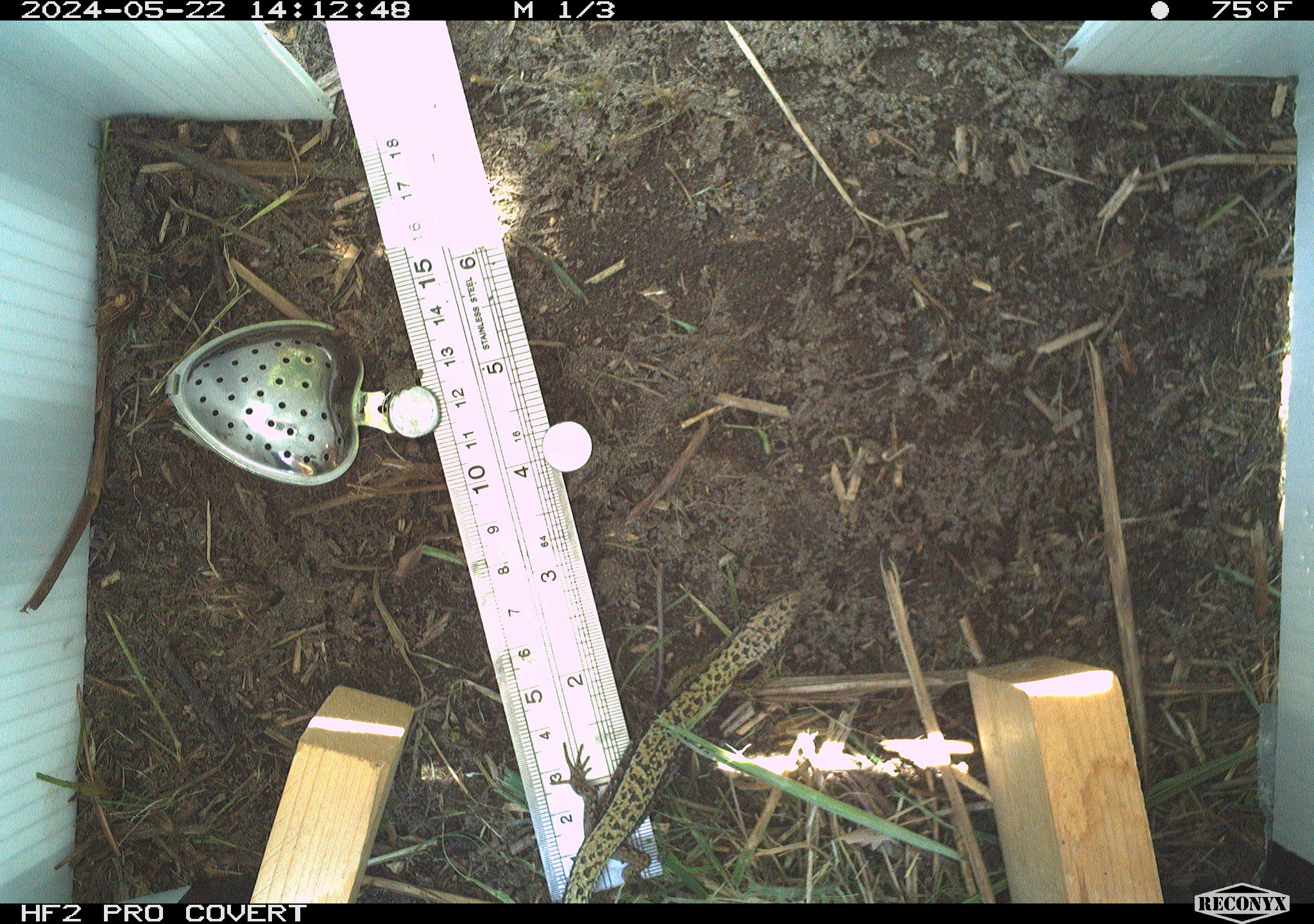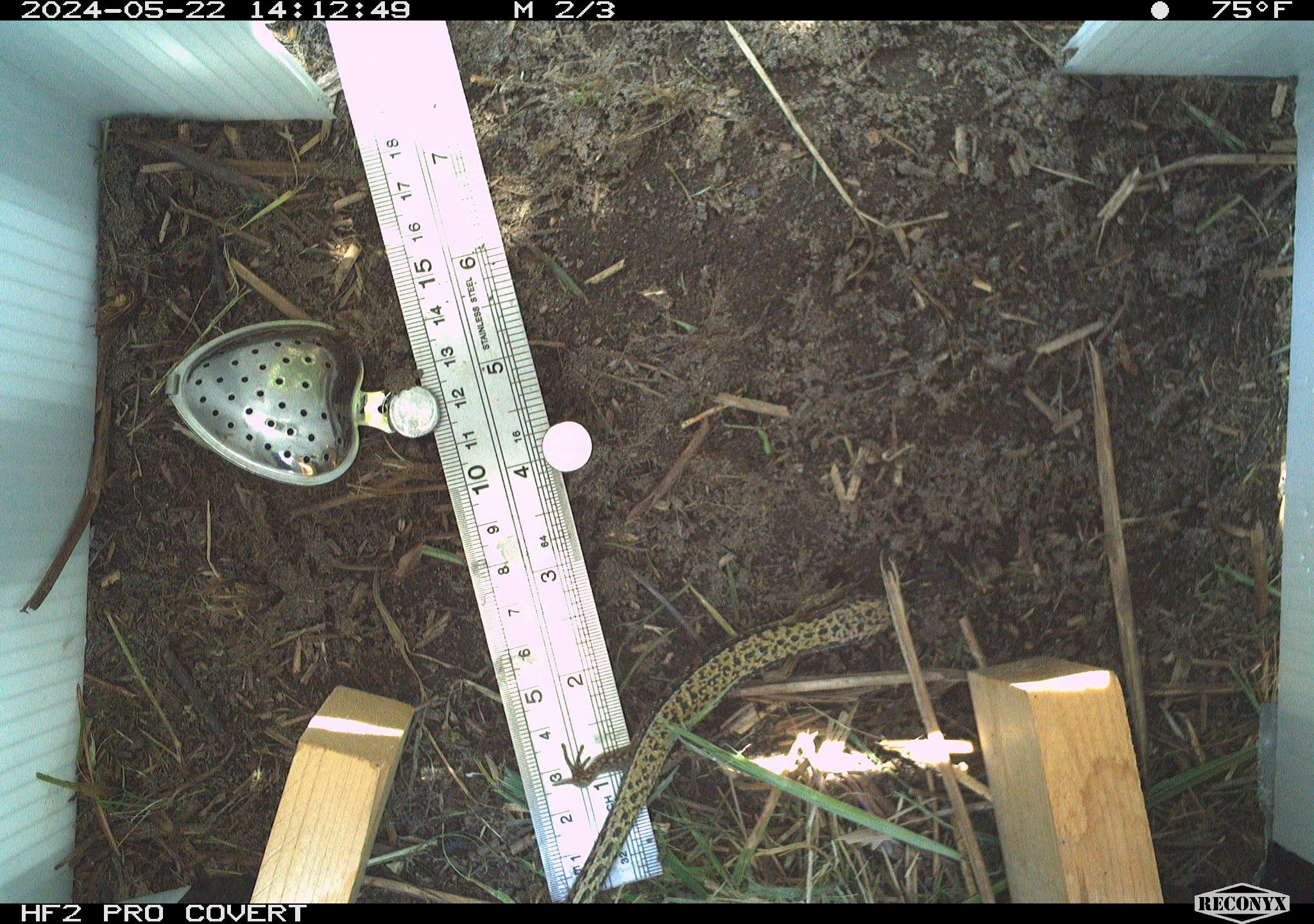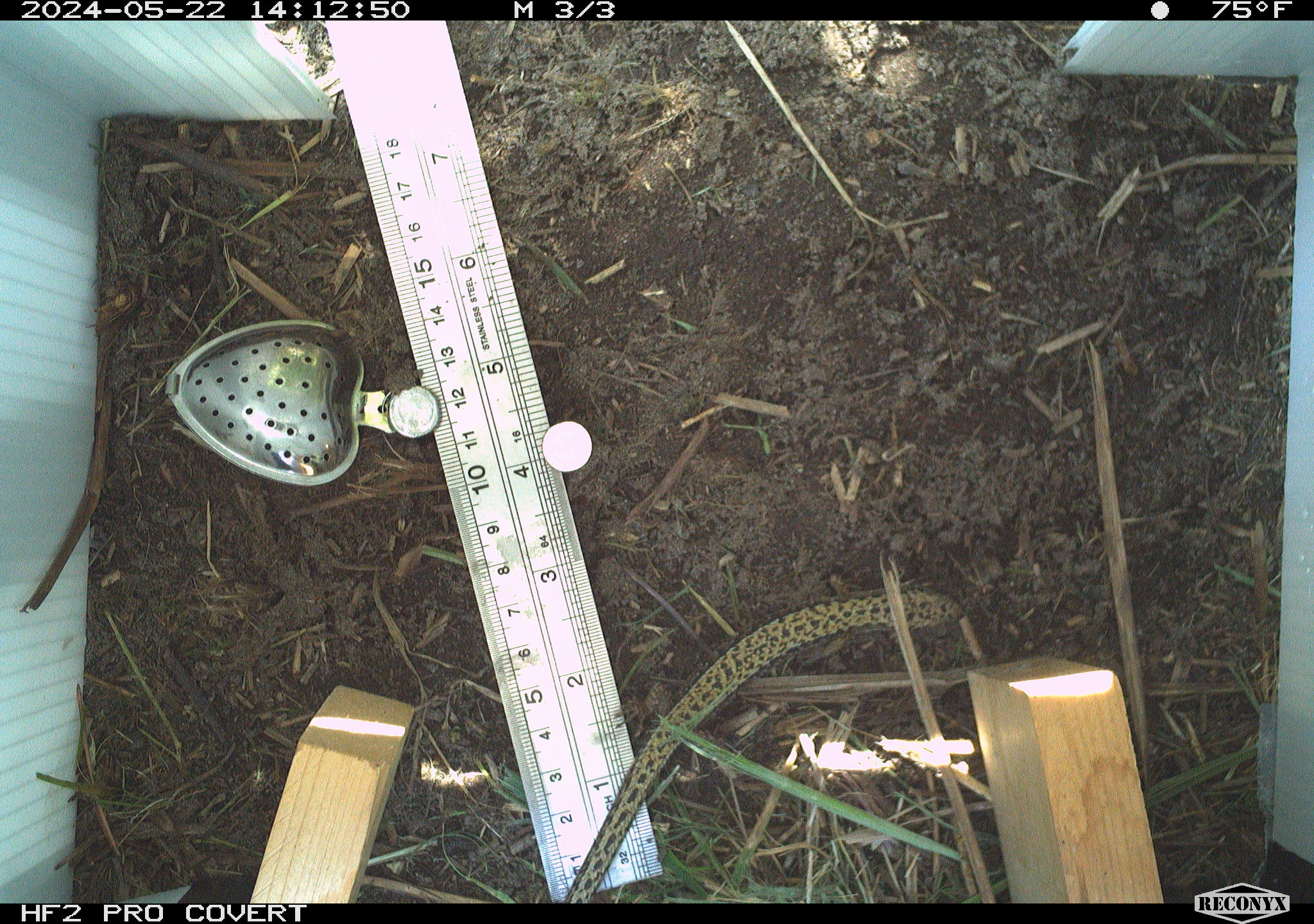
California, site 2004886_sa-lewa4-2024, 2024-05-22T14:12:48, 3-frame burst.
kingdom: Animalia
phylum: Chordata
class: Reptilia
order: Squamata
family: Anguidae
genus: Elgaria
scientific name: Elgaria coerulea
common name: northern alligator lizard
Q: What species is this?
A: Northern alligator lizard (Elgaria coerulea).